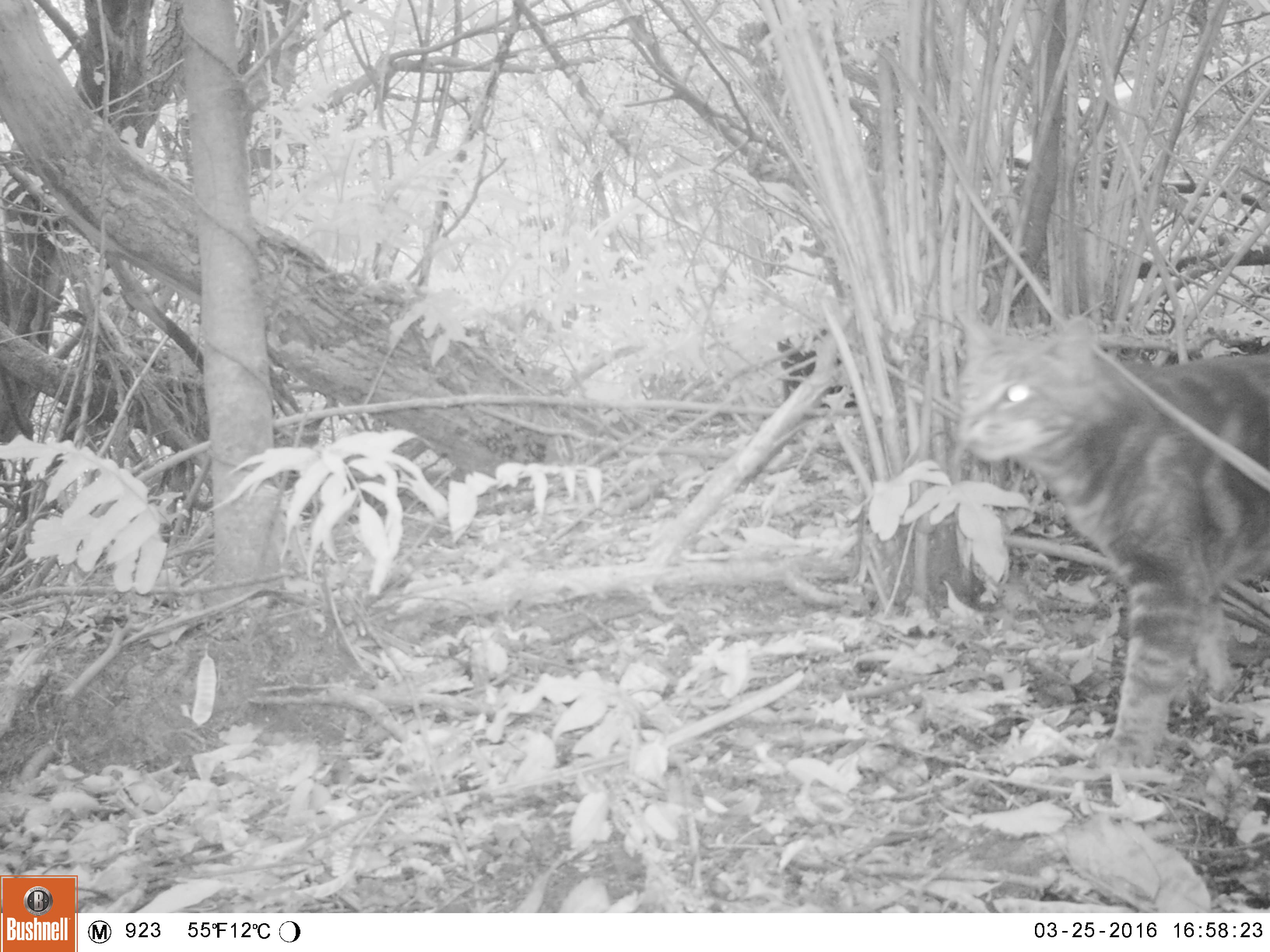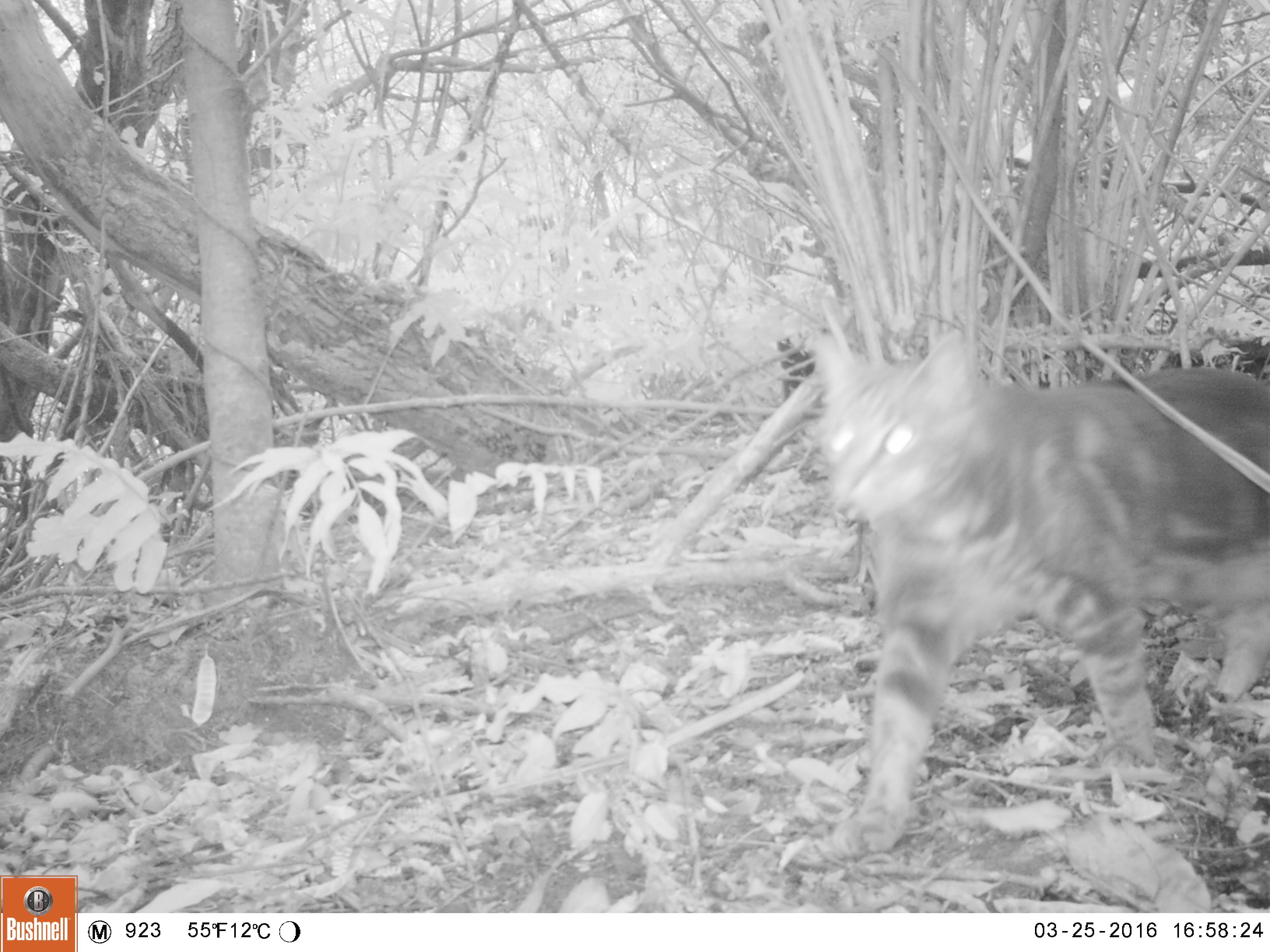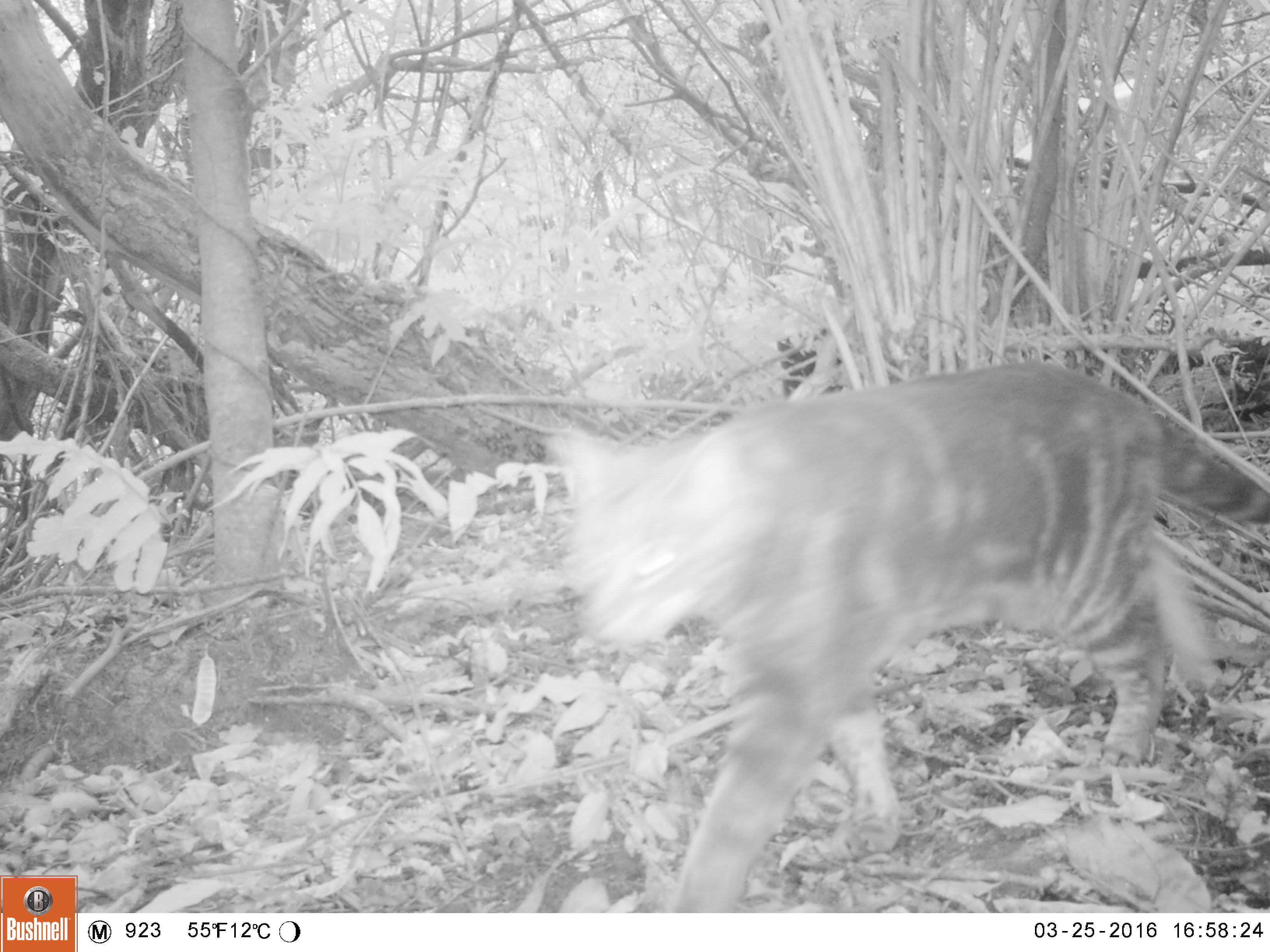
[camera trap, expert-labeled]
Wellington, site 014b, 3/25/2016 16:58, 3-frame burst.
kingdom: Animalia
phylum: Chordata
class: Mammalia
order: Carnivora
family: Felidae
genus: Felis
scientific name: Felis catus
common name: cat